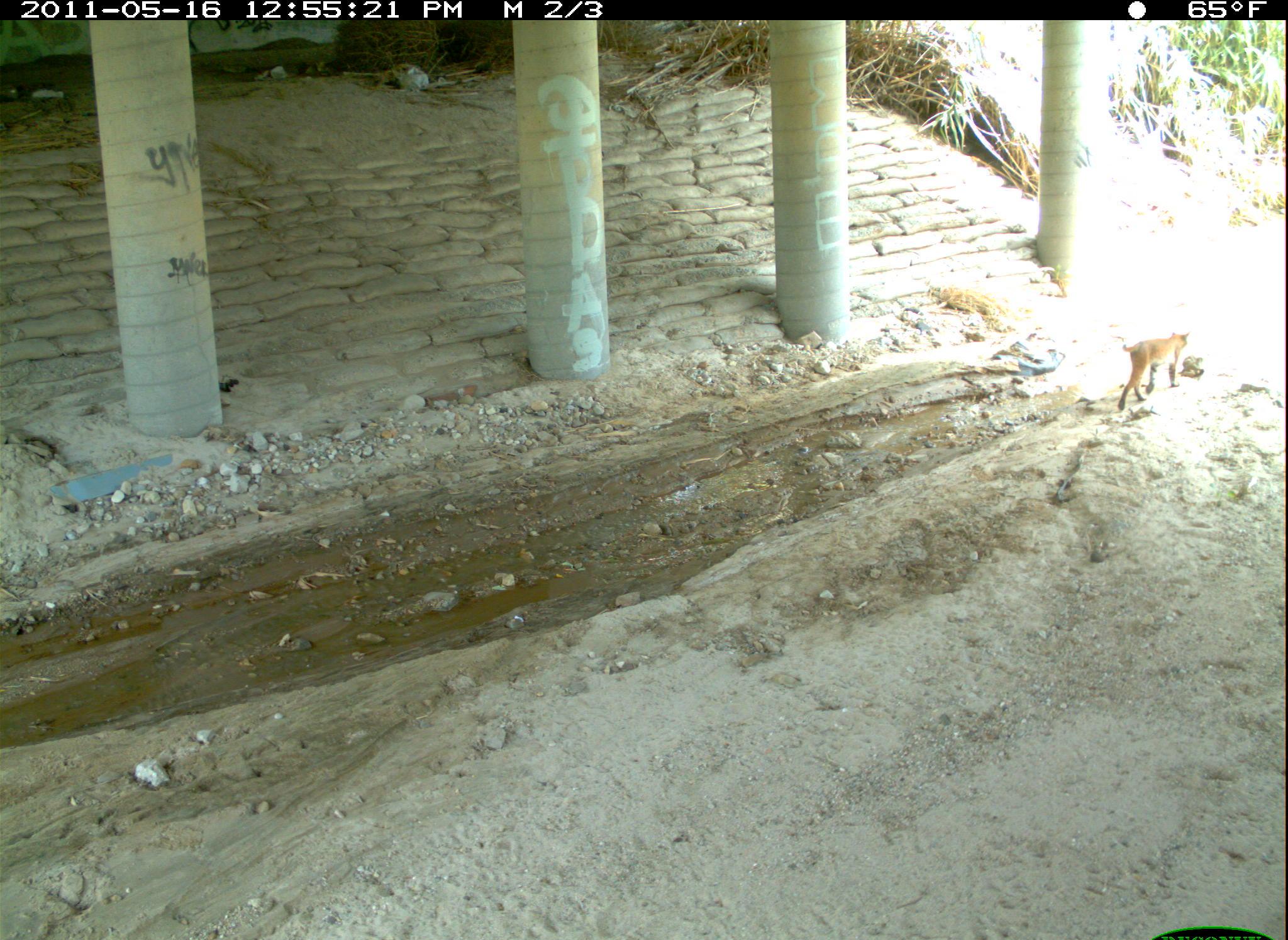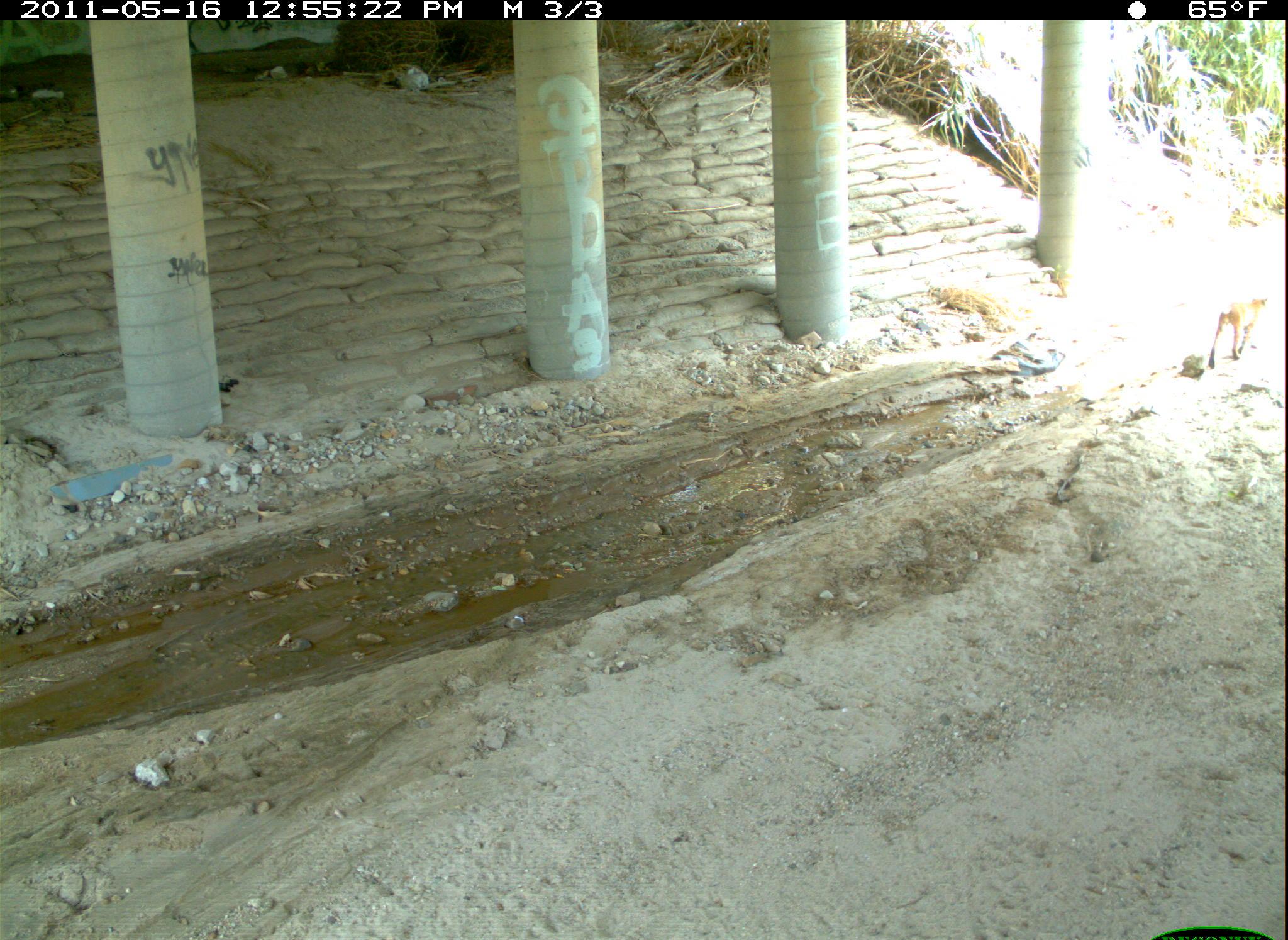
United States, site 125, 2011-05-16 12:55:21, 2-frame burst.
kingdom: Animalia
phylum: Chordata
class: Mammalia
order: Carnivora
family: Felidae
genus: Lynx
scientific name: Lynx rufus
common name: bobcat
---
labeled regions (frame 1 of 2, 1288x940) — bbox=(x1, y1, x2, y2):
bobcat: bbox=(1111, 327, 1195, 416)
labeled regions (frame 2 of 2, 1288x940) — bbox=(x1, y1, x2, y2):
bobcat: bbox=(1204, 291, 1273, 377)